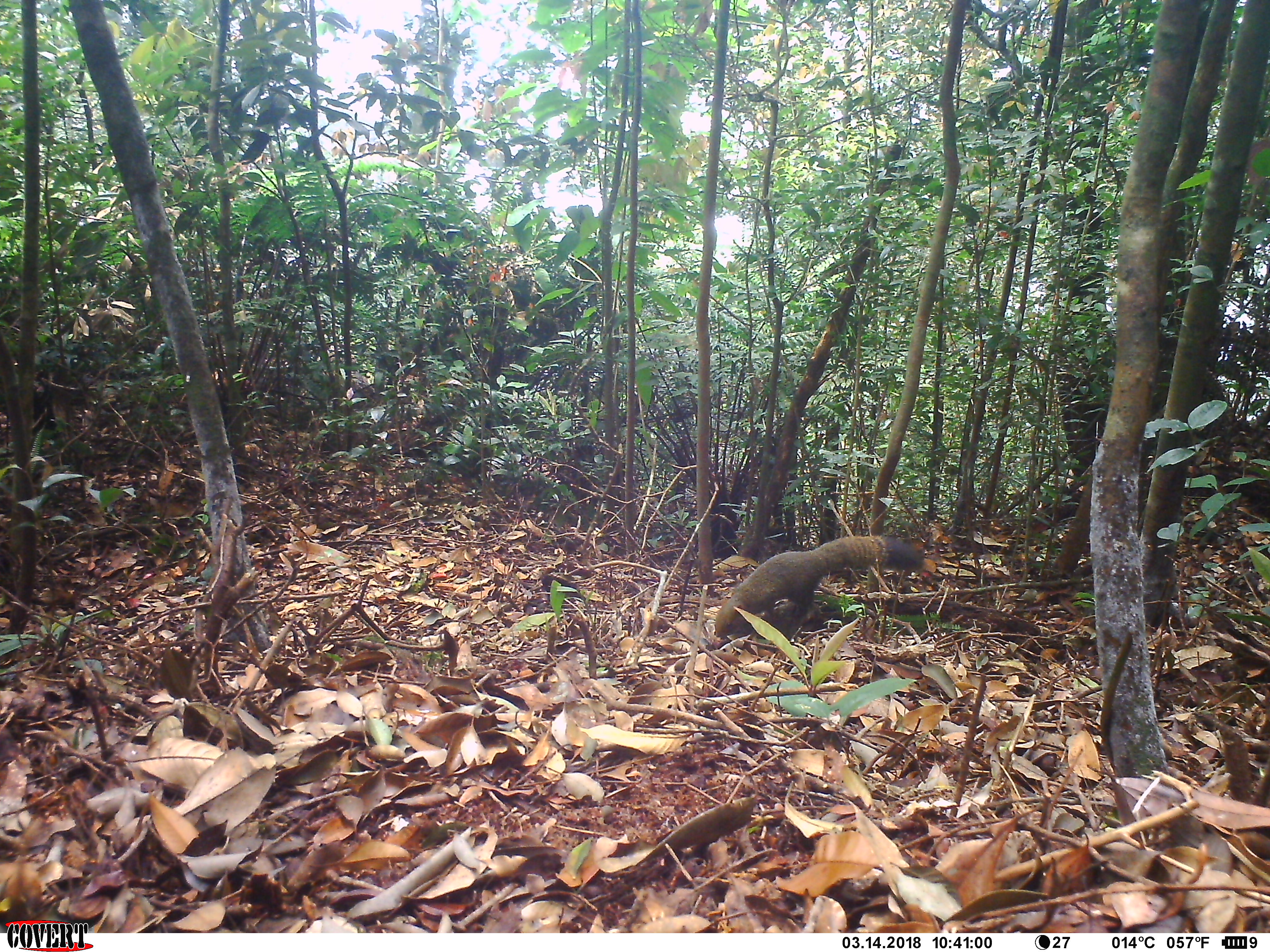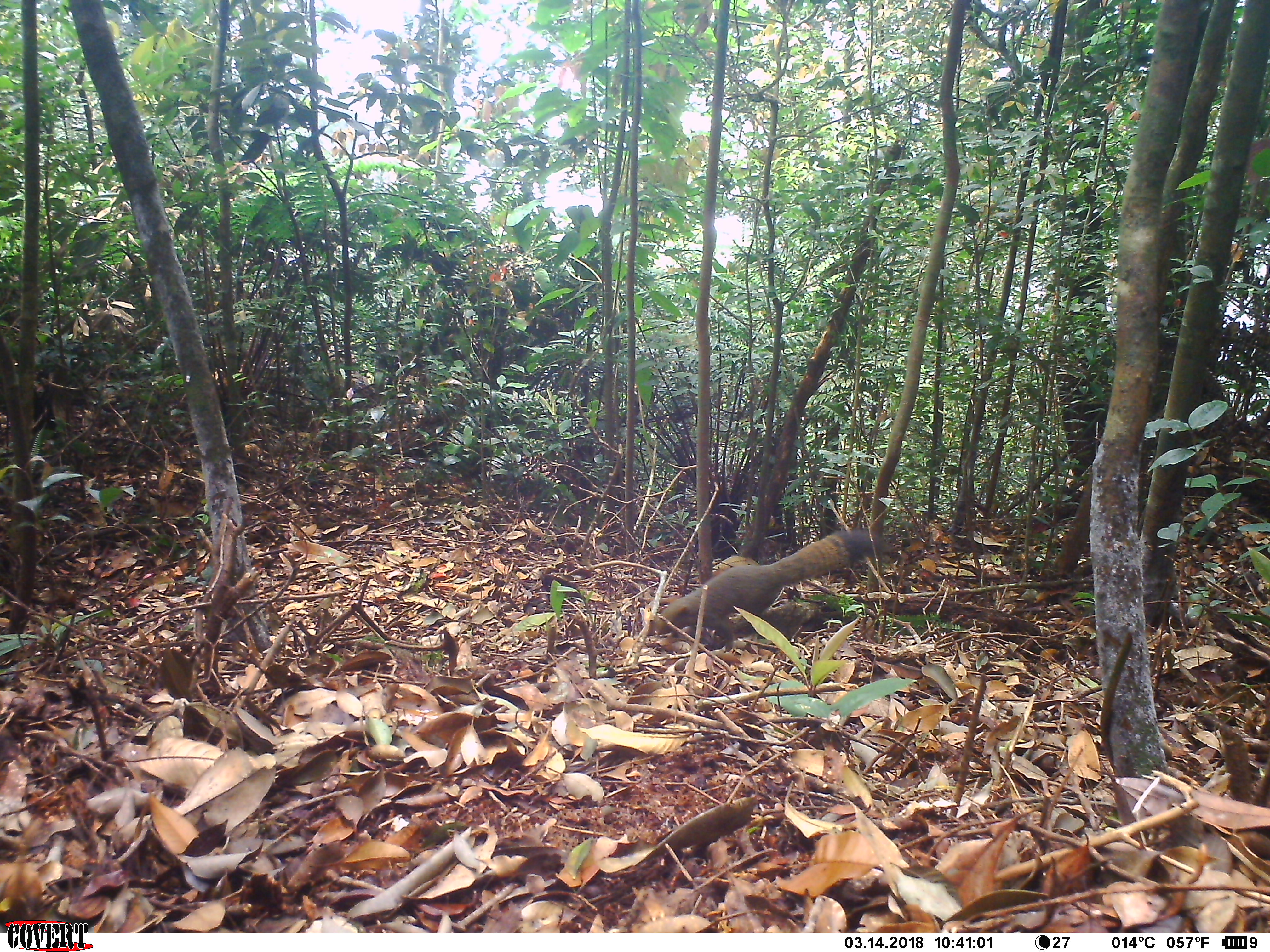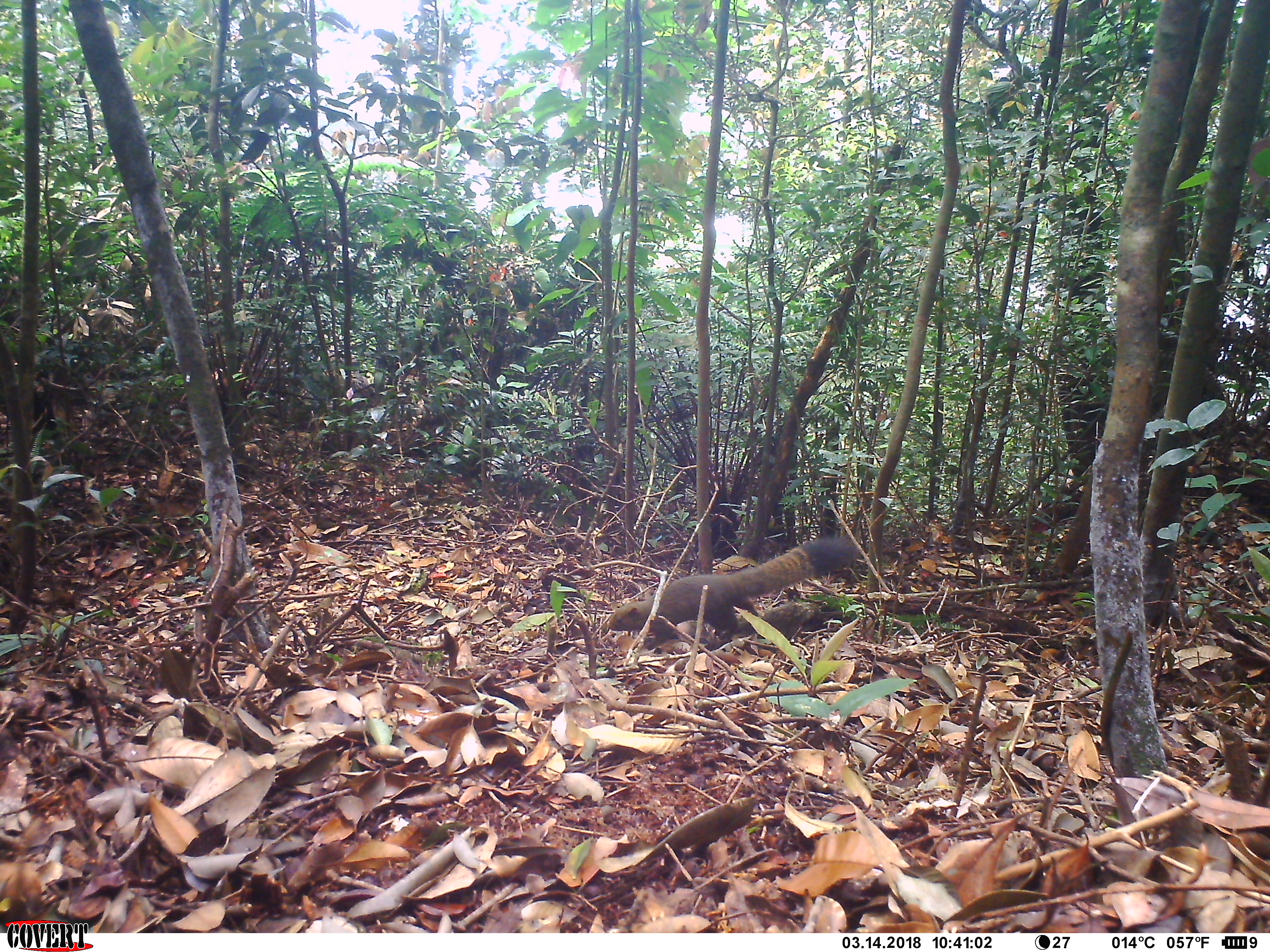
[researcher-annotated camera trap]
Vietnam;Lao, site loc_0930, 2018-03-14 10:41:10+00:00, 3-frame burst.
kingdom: Animalia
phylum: Chordata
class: Mammalia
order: Rodentia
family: Sciuridae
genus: Sciurus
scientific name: Sciurus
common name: squirrel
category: unidentified squirrel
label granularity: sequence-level